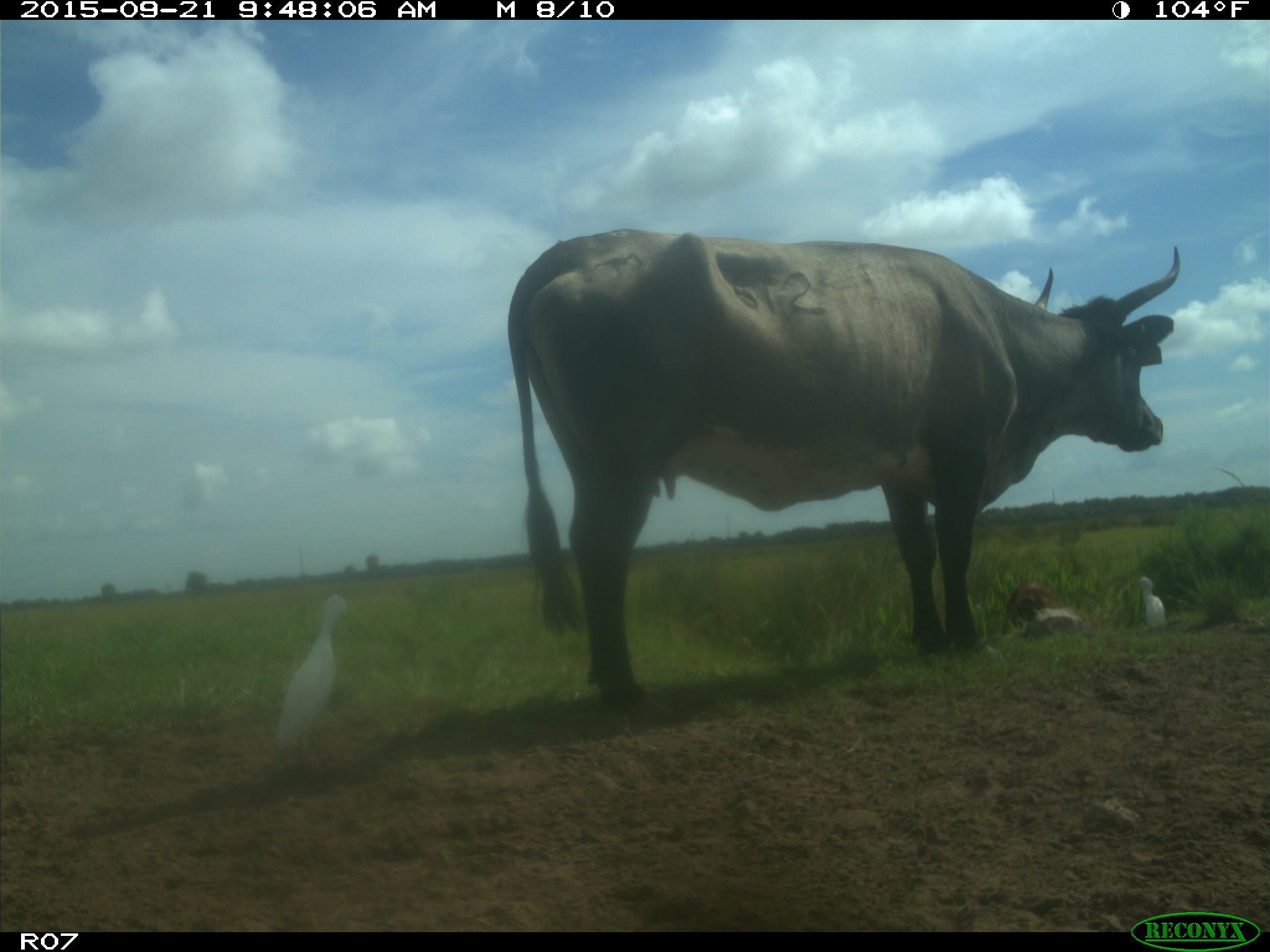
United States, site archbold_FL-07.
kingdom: Animalia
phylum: Chordata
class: Mammalia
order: Artiodactyla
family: Bovidae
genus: Bos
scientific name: Bos taurus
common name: domestic cow